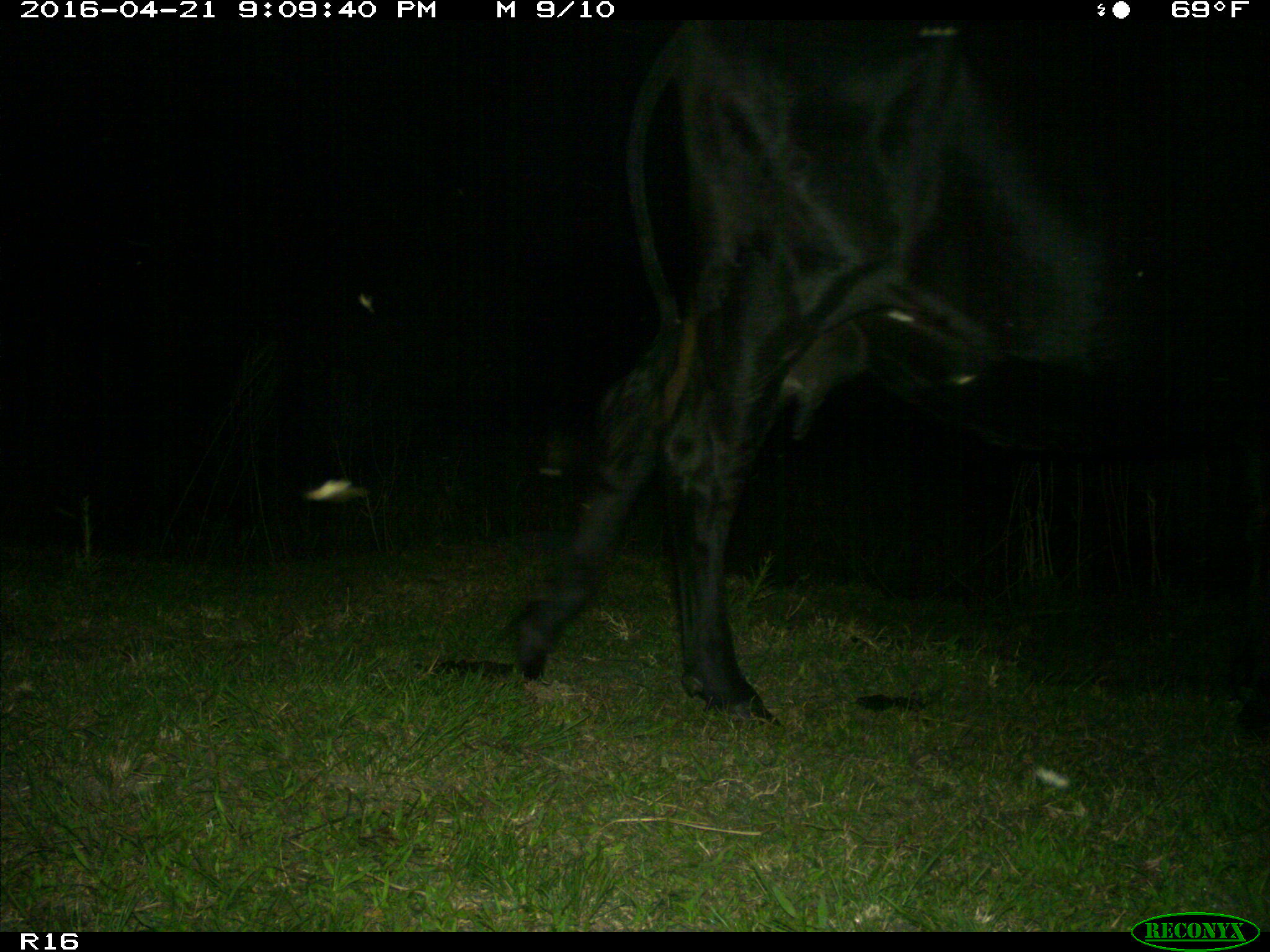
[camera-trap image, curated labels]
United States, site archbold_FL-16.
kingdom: Animalia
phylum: Chordata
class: Mammalia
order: Artiodactyla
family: Bovidae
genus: Bos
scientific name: Bos taurus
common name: domestic cow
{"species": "Bos taurus (domestic cow)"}